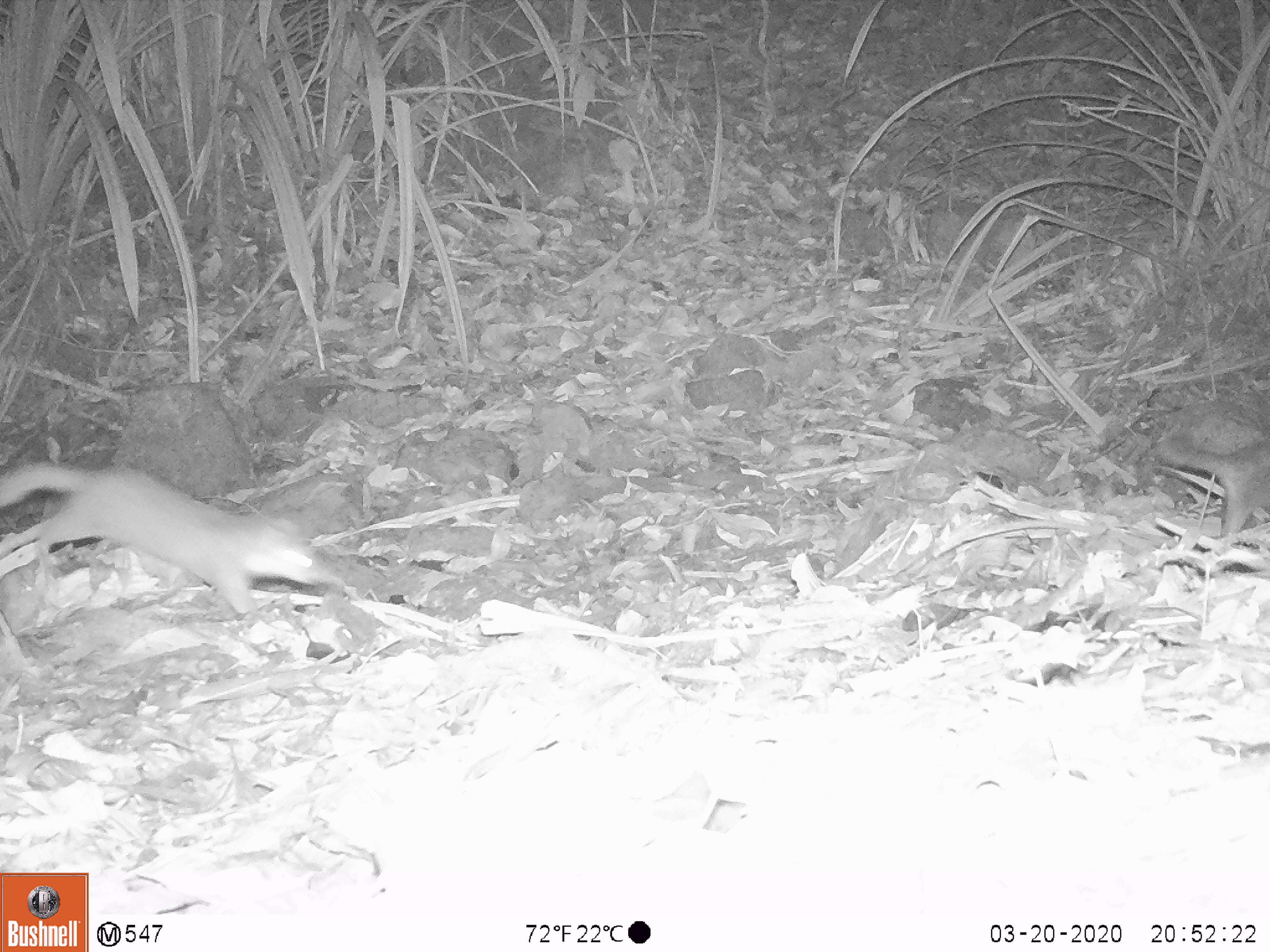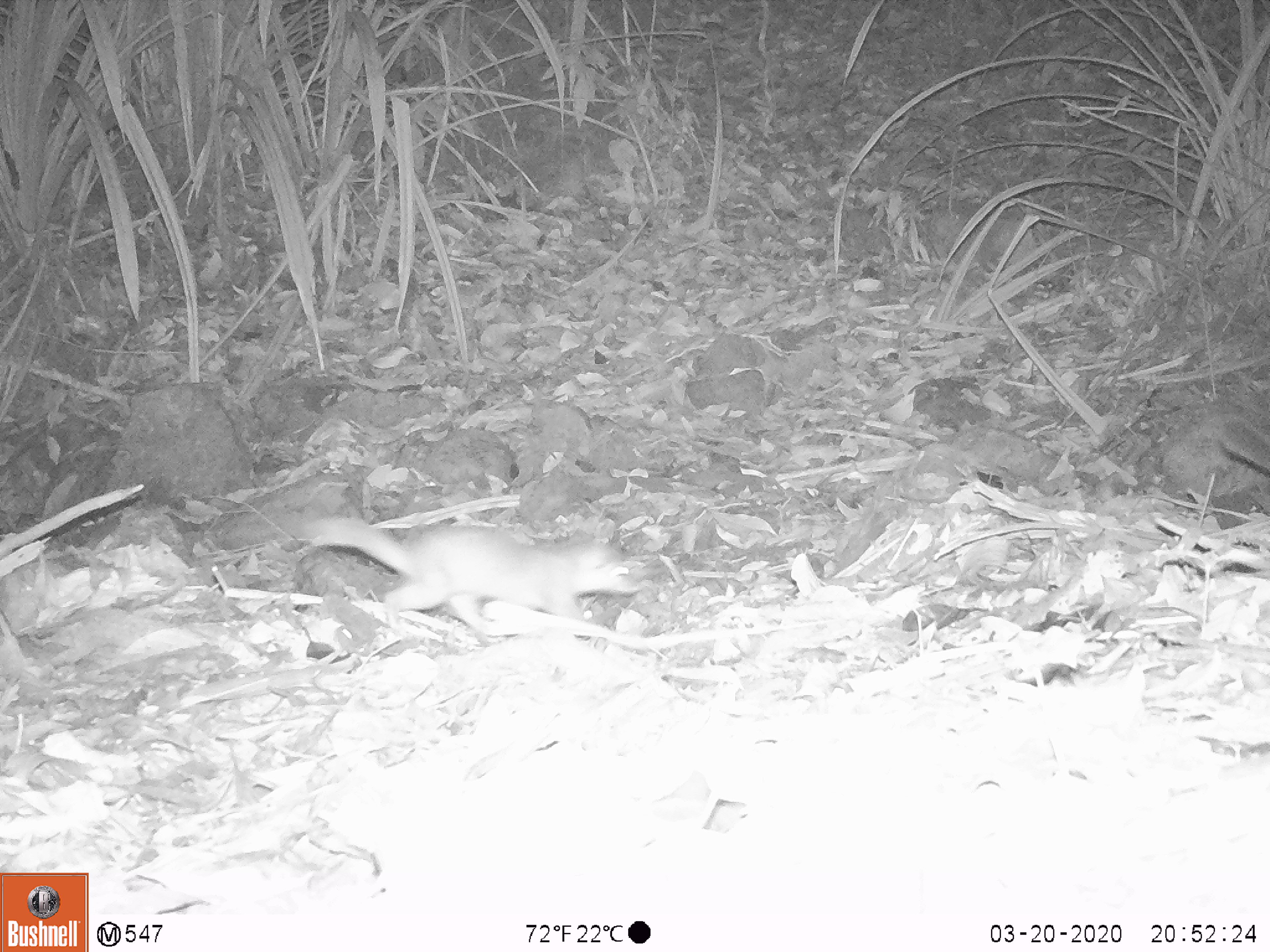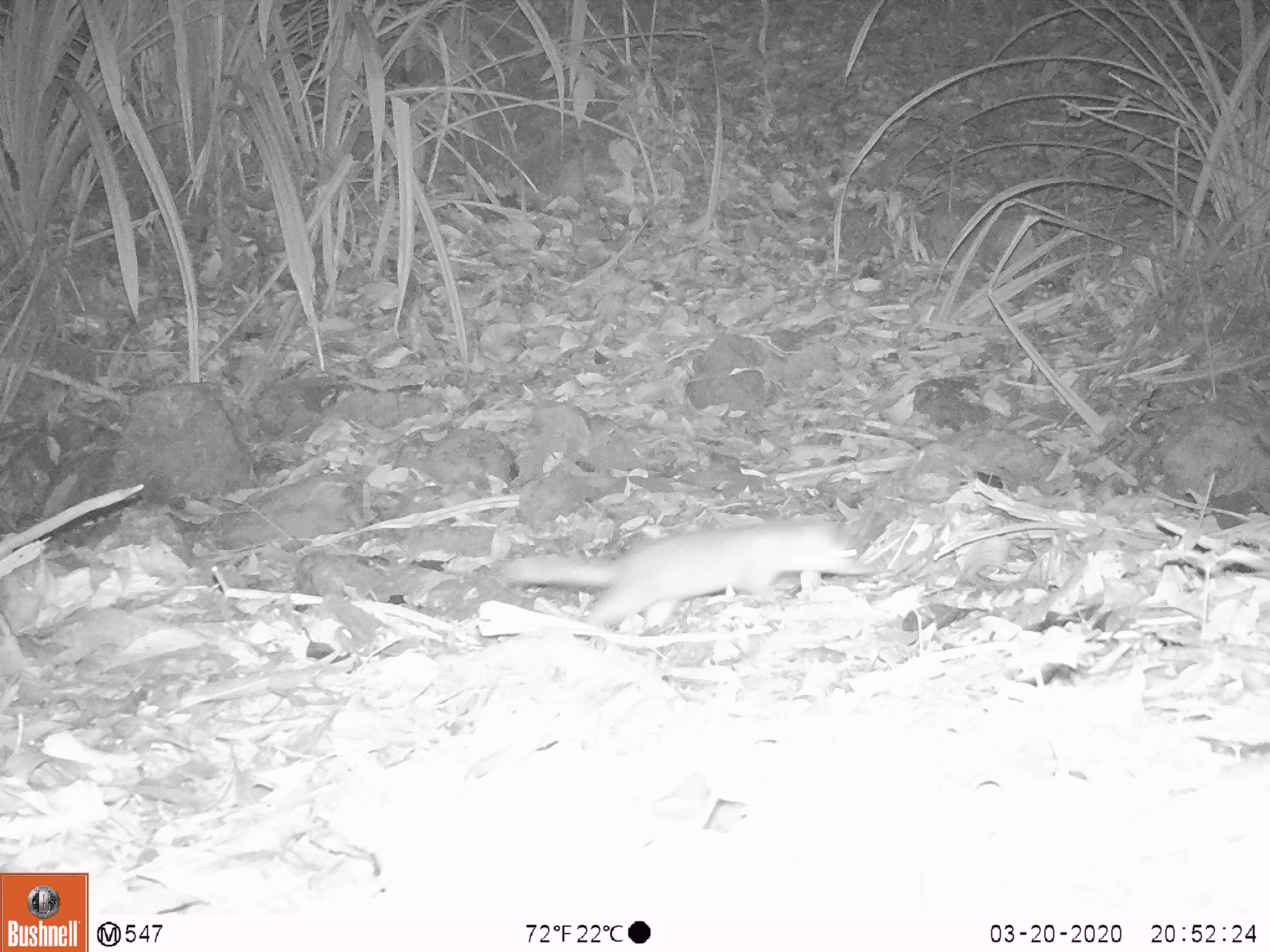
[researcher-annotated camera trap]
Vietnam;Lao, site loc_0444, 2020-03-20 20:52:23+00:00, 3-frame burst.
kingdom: Animalia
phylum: Chordata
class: Mammalia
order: Carnivora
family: Mustelidae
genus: Melogale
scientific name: Melogale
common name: ferret badger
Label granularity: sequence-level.